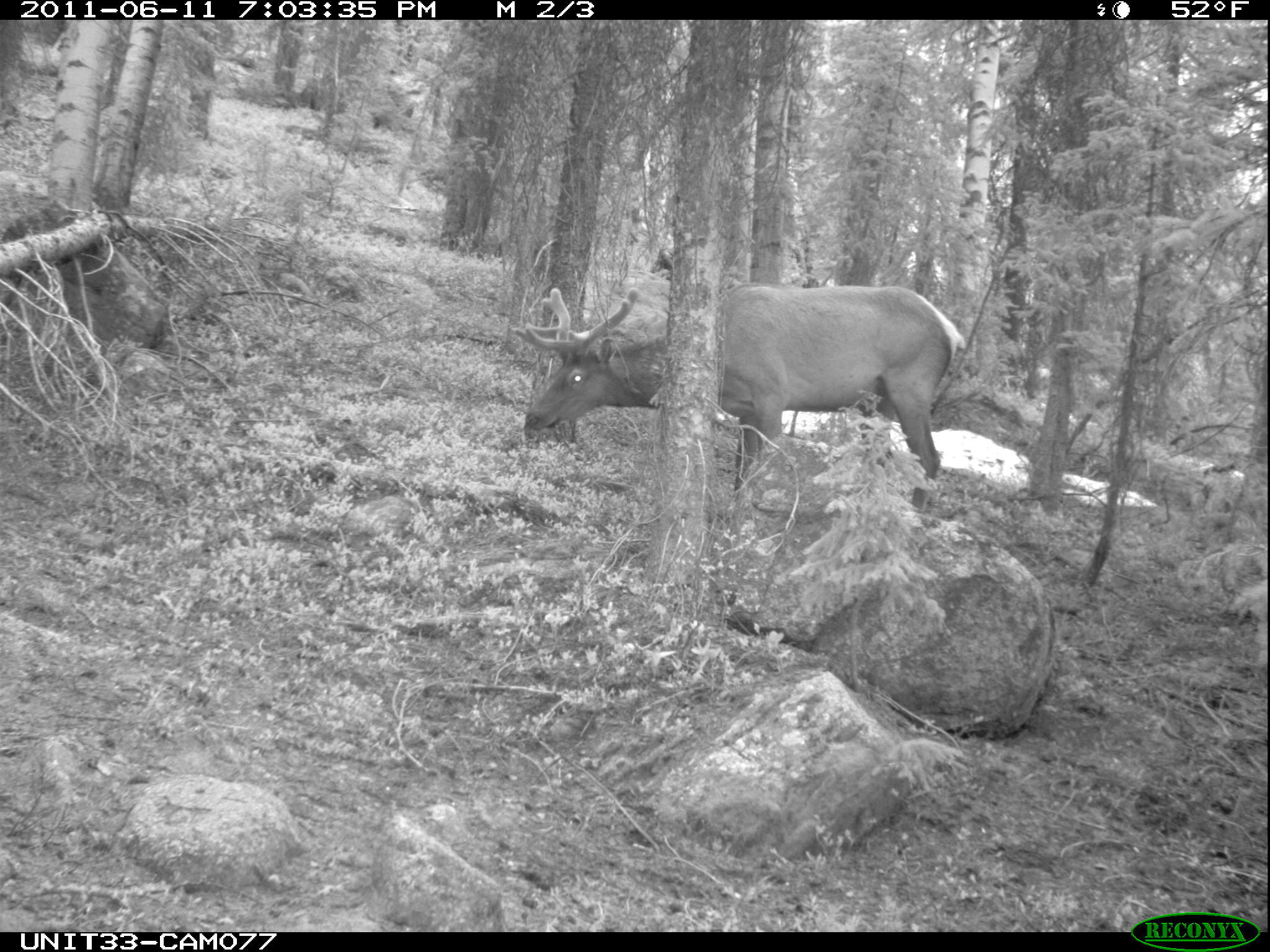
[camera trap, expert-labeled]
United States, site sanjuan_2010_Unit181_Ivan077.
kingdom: Animalia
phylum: Chordata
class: Mammalia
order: Artiodactyla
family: Cervidae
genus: Cervus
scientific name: Cervus elaphus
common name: red deer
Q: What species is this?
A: Cervus elaphus (red deer).